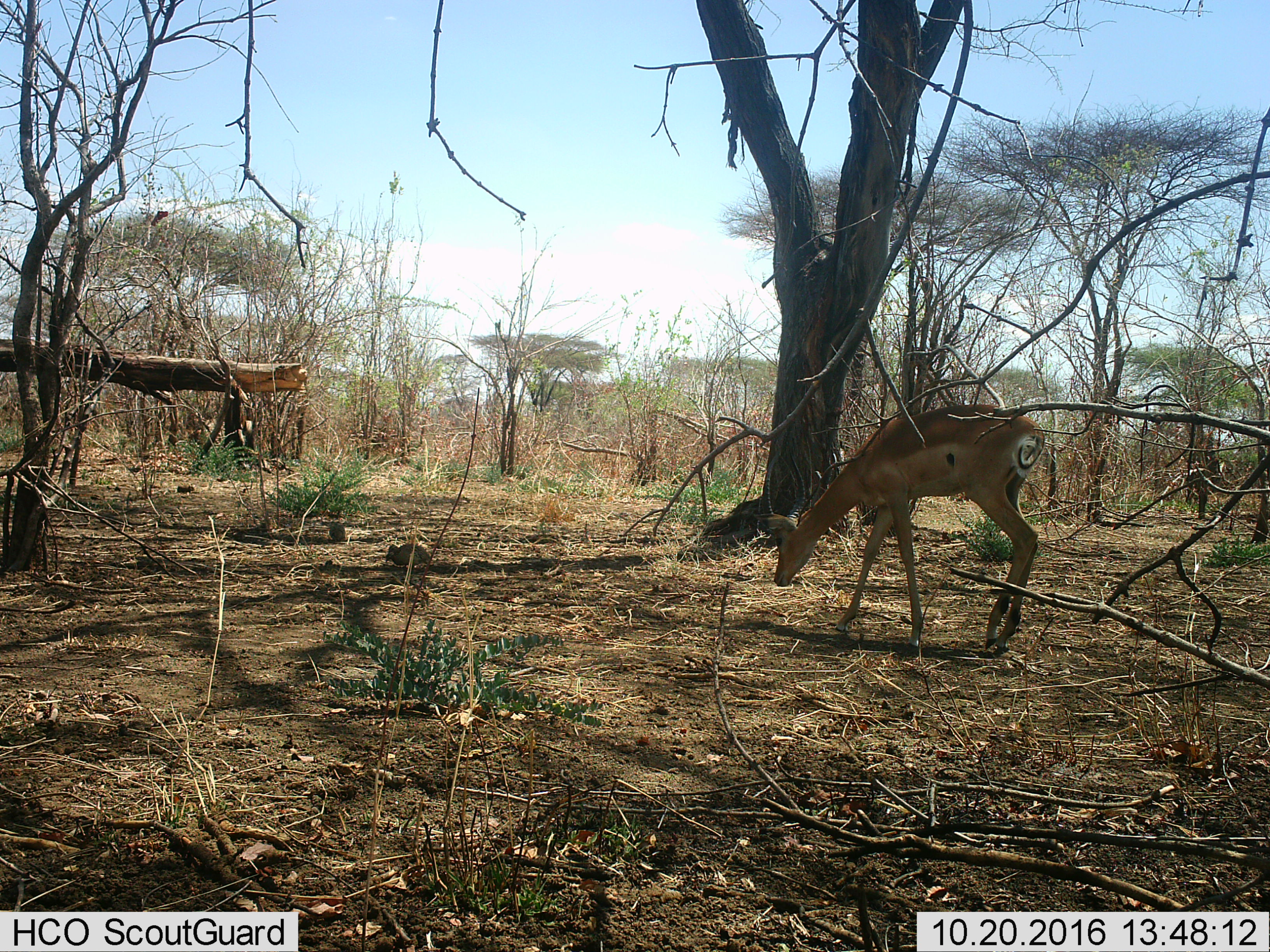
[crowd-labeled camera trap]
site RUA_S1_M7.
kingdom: Animalia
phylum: Chordata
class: Mammalia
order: Artiodactyla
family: Bovidae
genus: Aepyceros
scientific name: Aepyceros melampus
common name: impala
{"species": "impala (Aepyceros melampus)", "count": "1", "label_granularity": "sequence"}